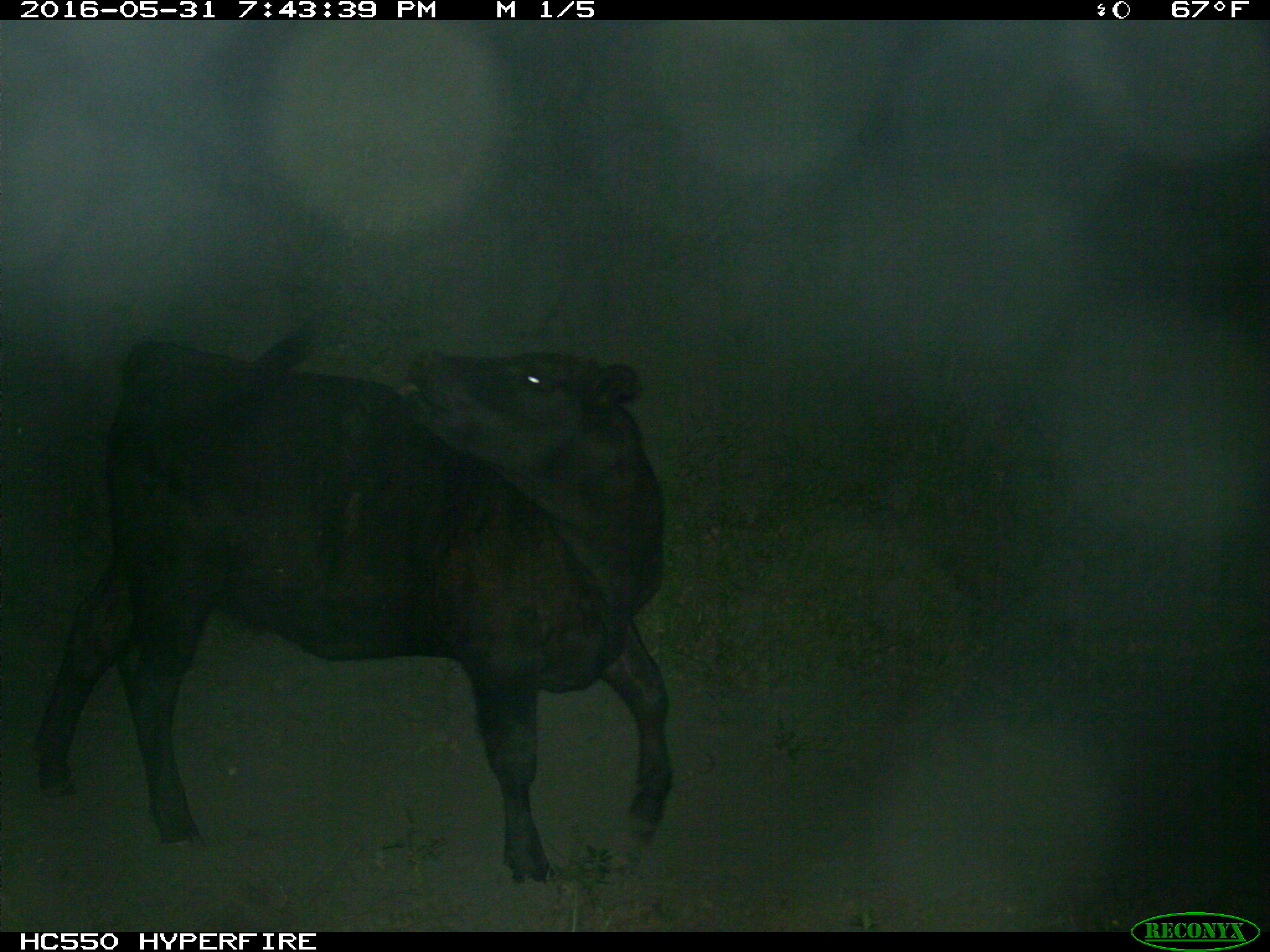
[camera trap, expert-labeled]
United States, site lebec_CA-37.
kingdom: Animalia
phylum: Chordata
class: Mammalia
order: Artiodactyla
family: Bovidae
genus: Bos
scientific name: Bos taurus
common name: domestic cow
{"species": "Bos taurus (domestic cow)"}